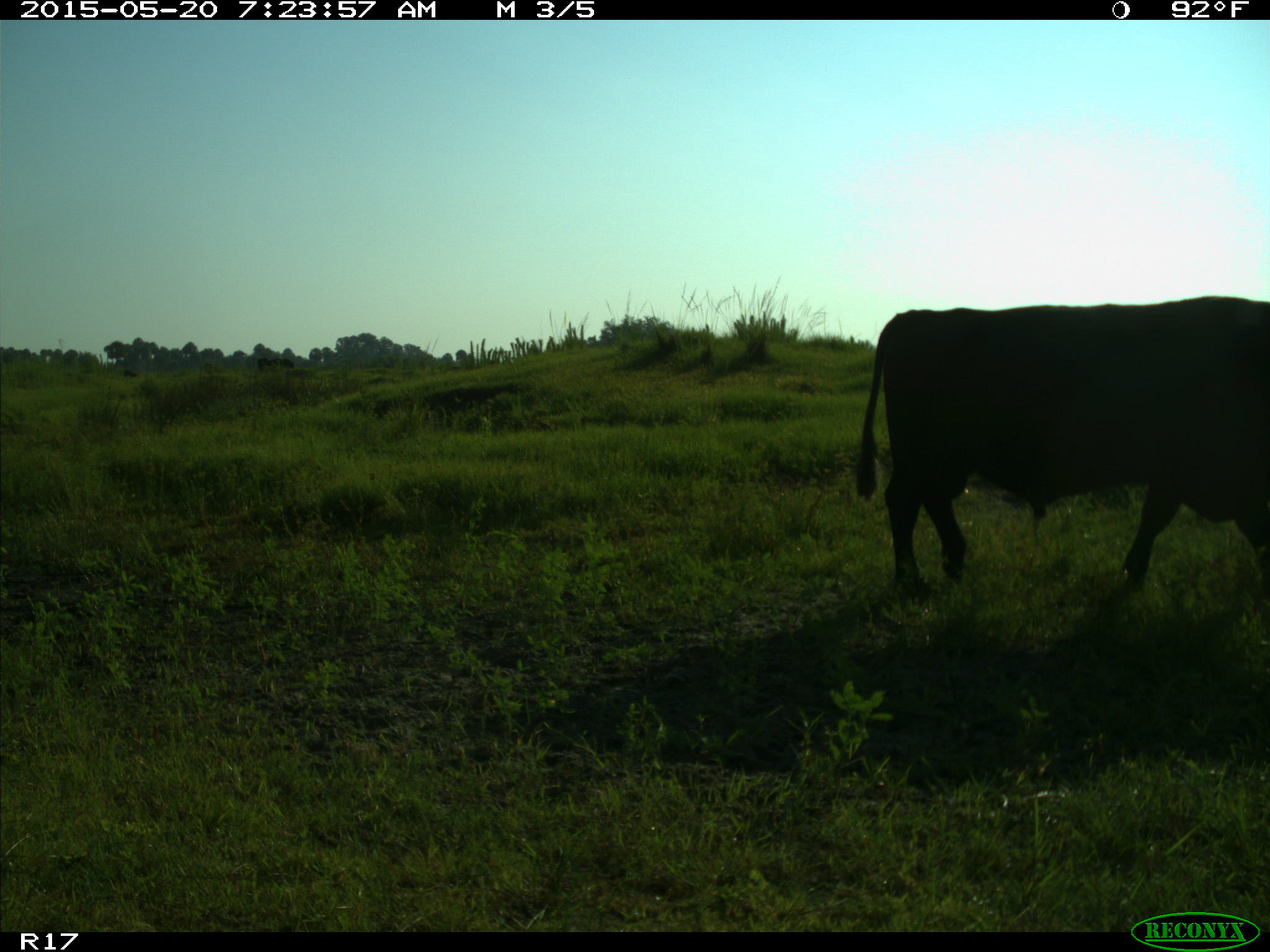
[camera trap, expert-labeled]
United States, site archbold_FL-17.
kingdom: Animalia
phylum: Chordata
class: Mammalia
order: Artiodactyla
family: Bovidae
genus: Bos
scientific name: Bos taurus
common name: domestic cow